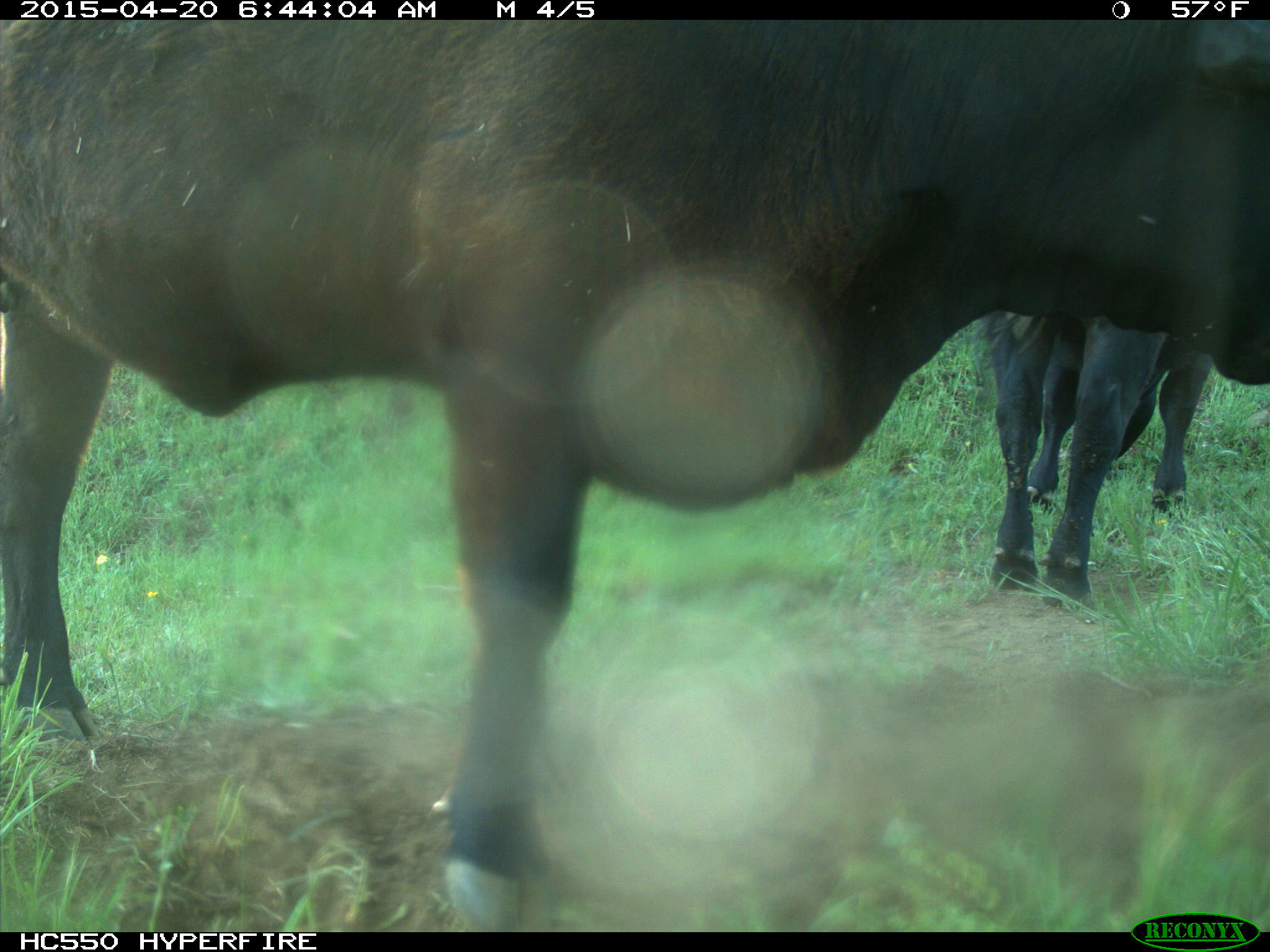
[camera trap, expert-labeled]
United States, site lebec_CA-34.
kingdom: Animalia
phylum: Chordata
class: Mammalia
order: Artiodactyla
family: Bovidae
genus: Bos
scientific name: Bos taurus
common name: domestic cow